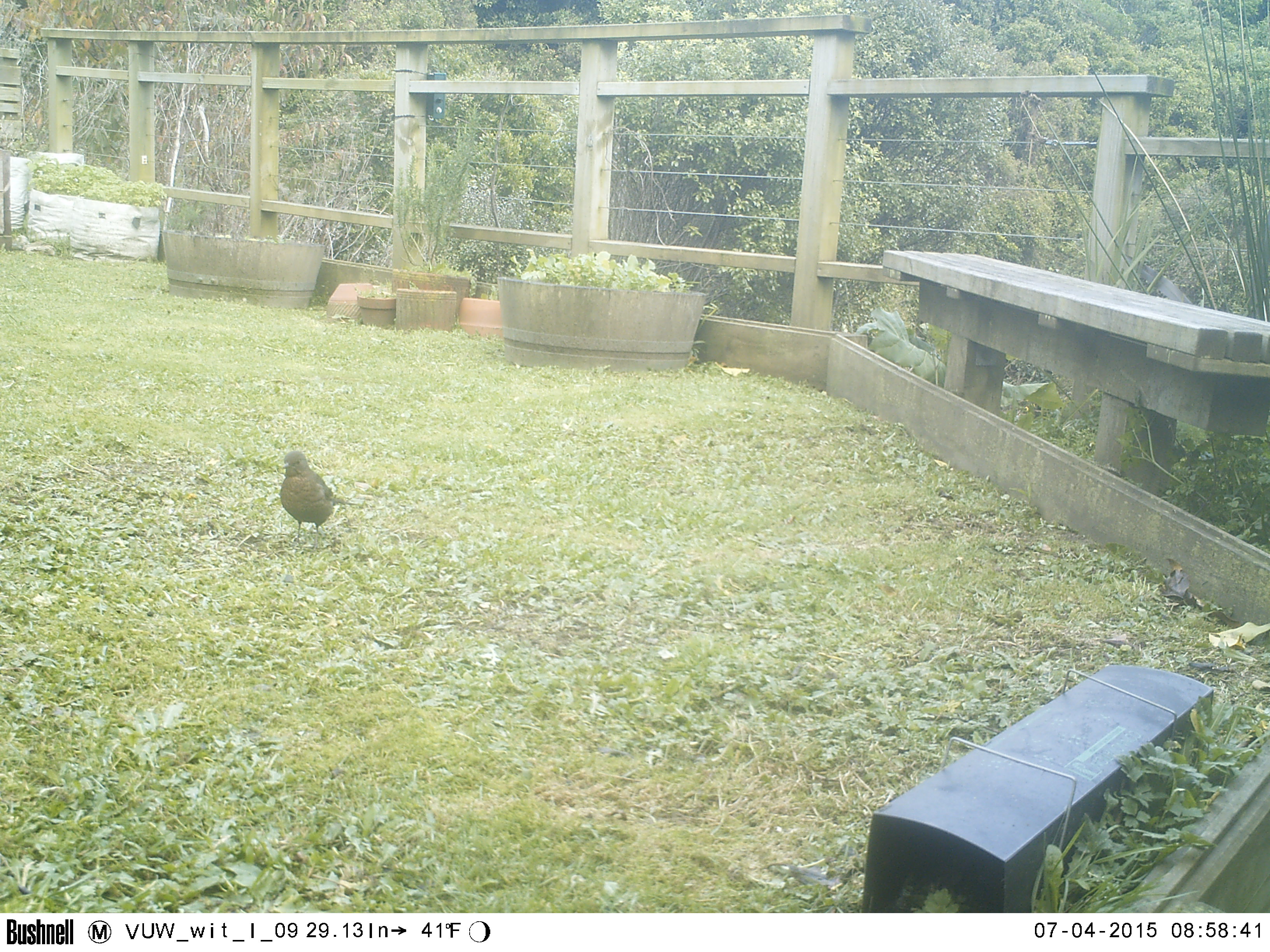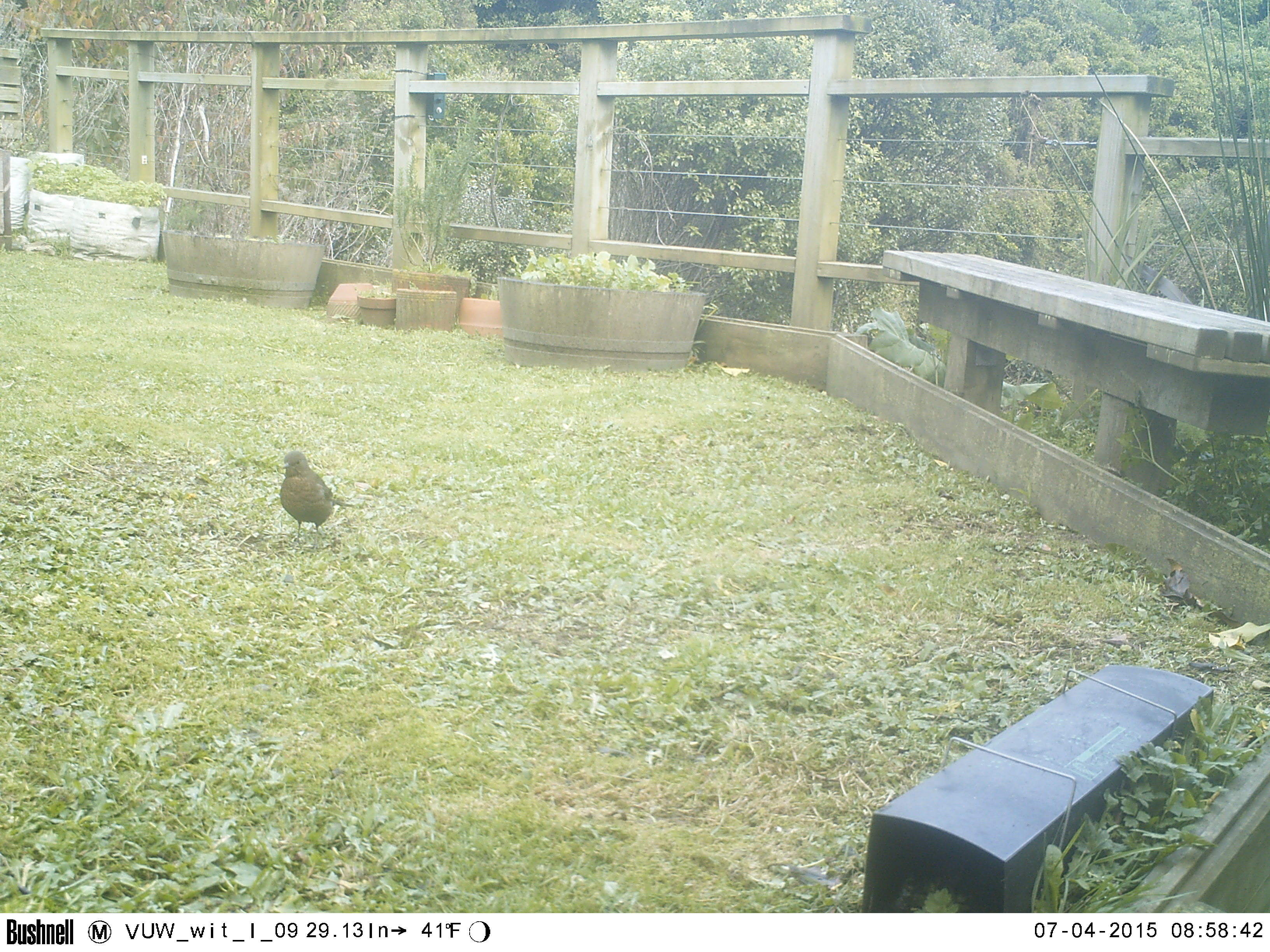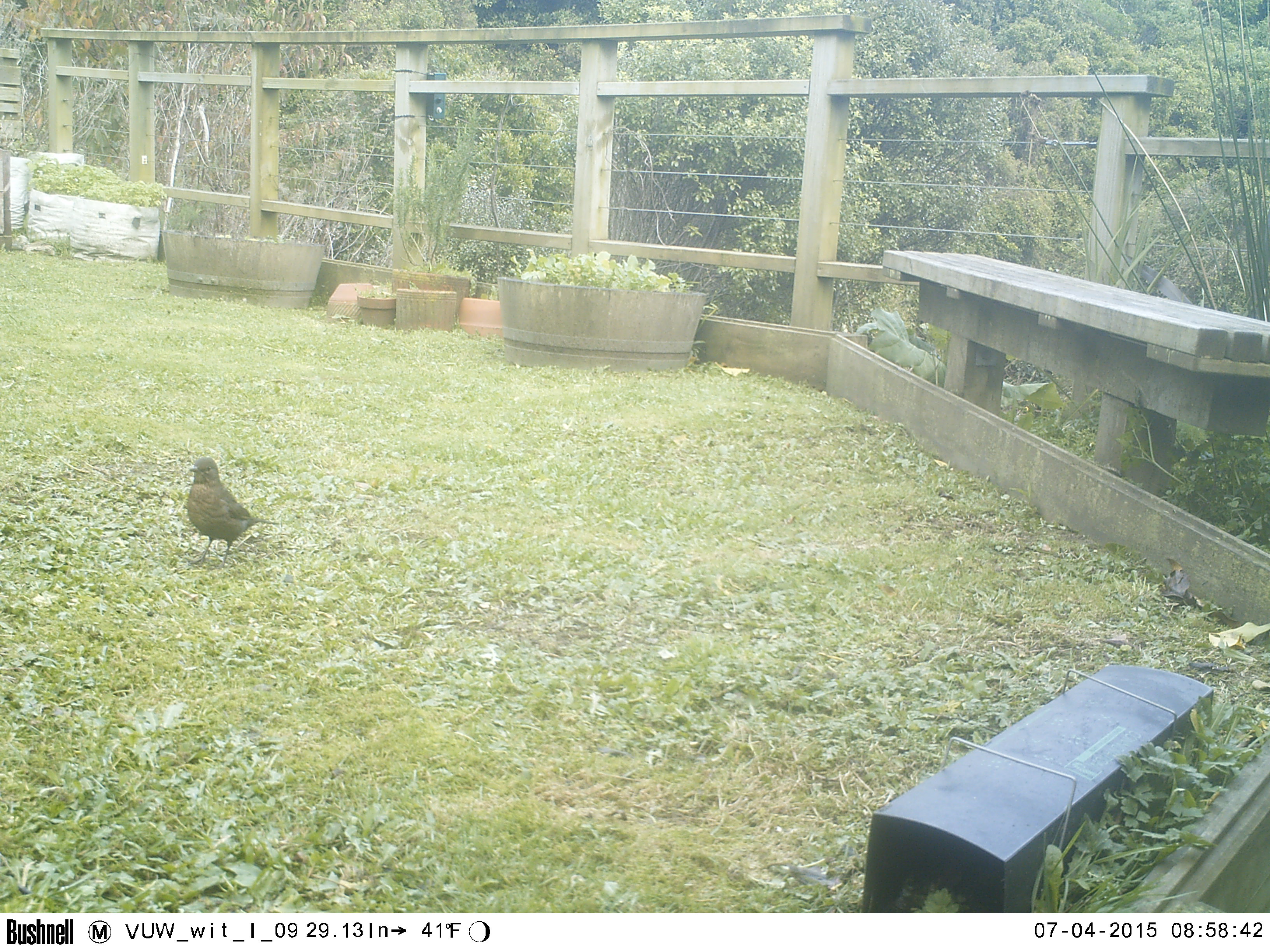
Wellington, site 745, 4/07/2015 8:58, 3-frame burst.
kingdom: Animalia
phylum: Chordata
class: Aves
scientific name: Aves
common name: bird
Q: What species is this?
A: Bird (Aves).